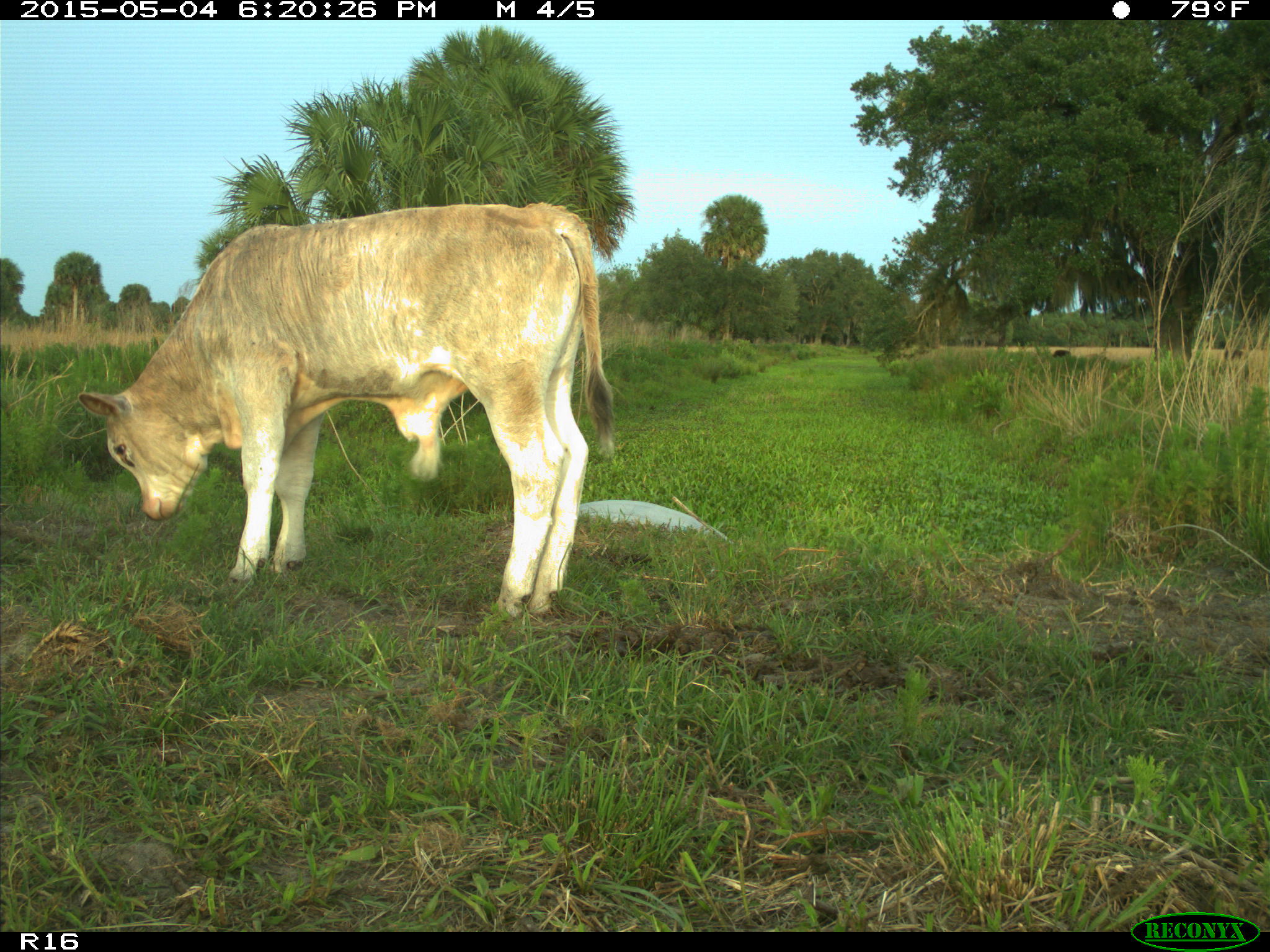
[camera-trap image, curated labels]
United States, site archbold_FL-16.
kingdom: Animalia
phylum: Chordata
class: Mammalia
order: Artiodactyla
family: Bovidae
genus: Bos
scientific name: Bos taurus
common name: domestic cow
Bos taurus (domestic cow).